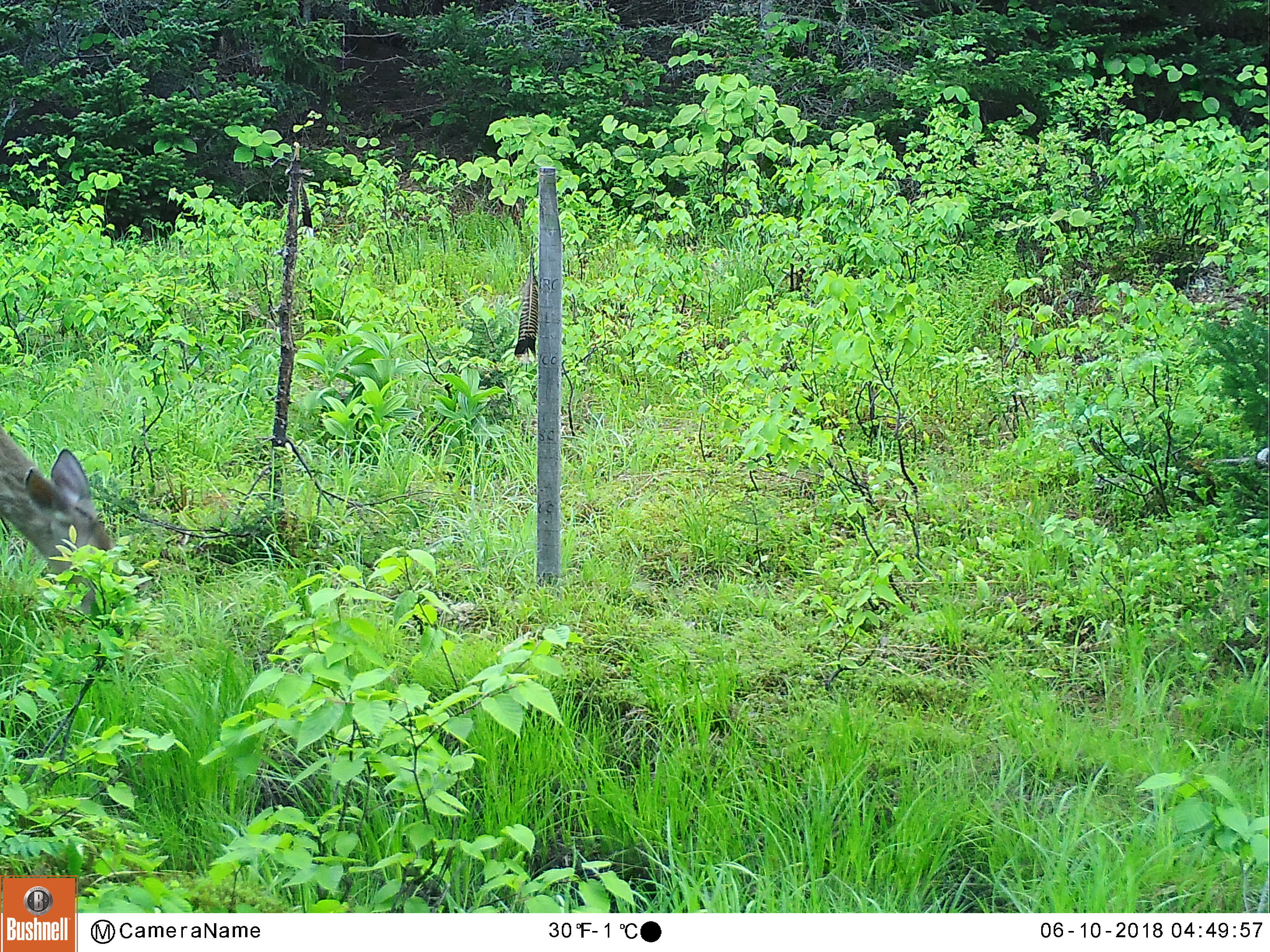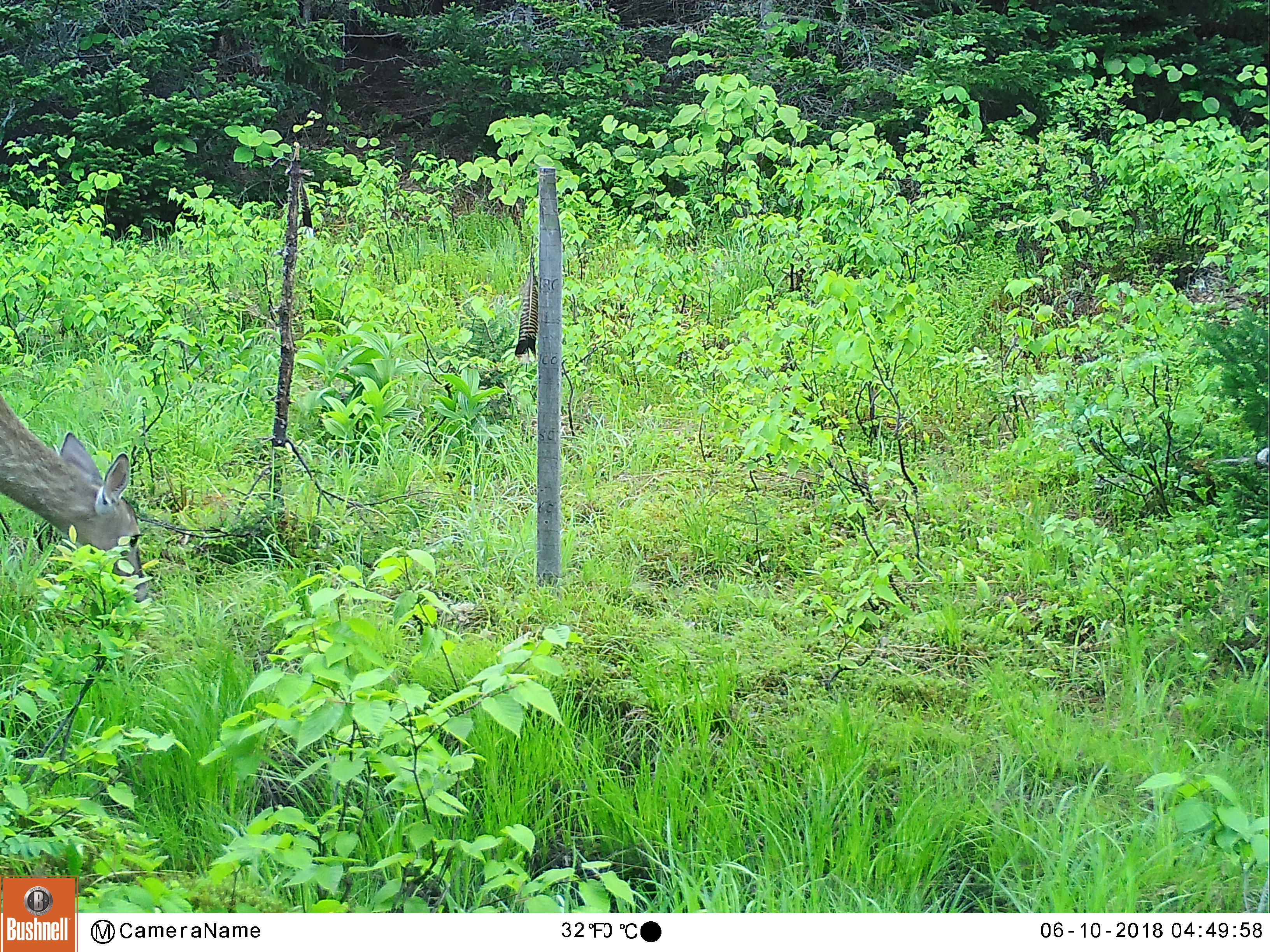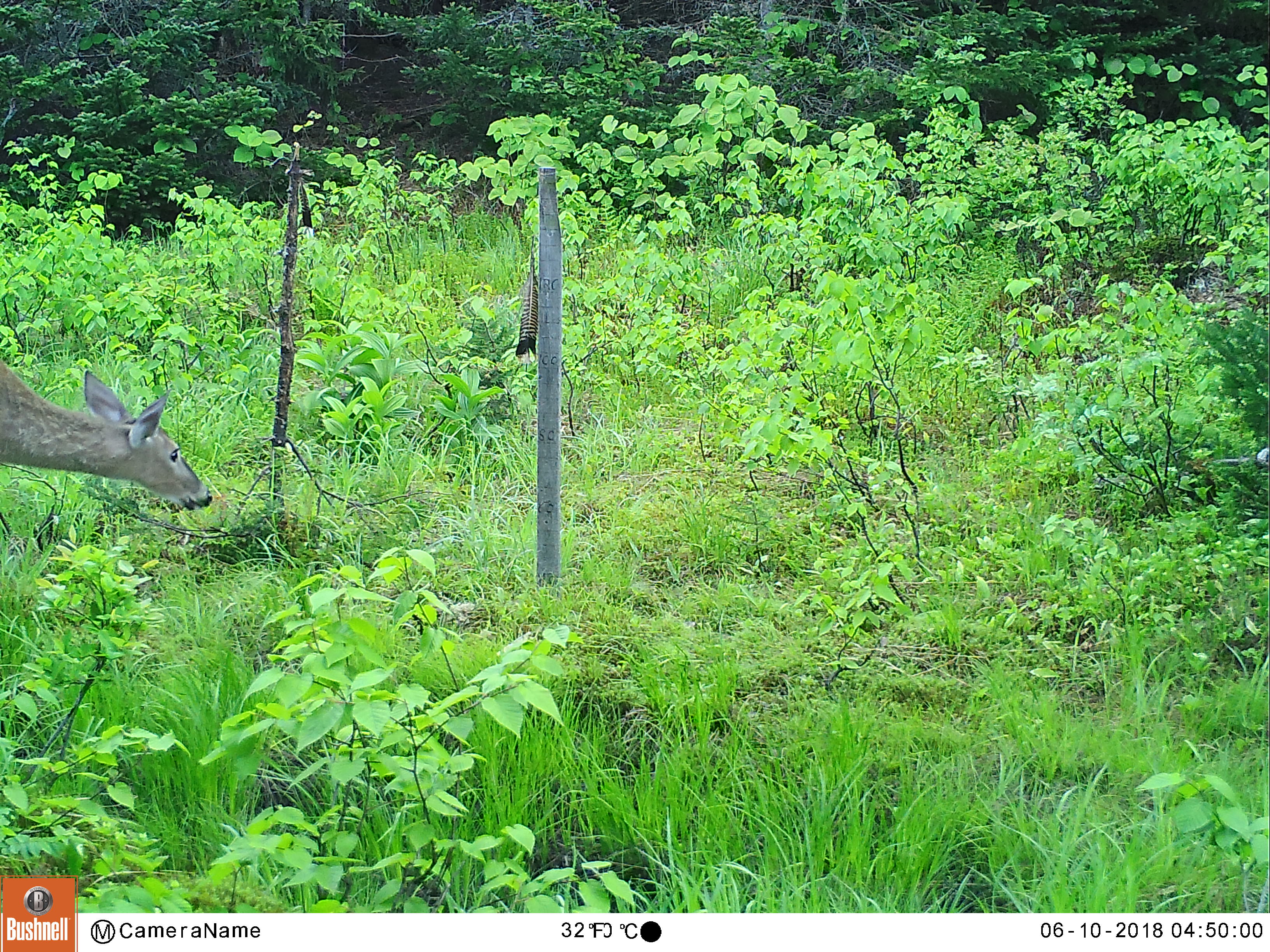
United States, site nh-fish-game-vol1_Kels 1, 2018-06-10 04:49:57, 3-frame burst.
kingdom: Animalia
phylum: Chordata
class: Mammalia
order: Artiodactyla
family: Cervidae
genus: Odocoileus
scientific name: Odocoileus virginianus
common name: white-tailed deer